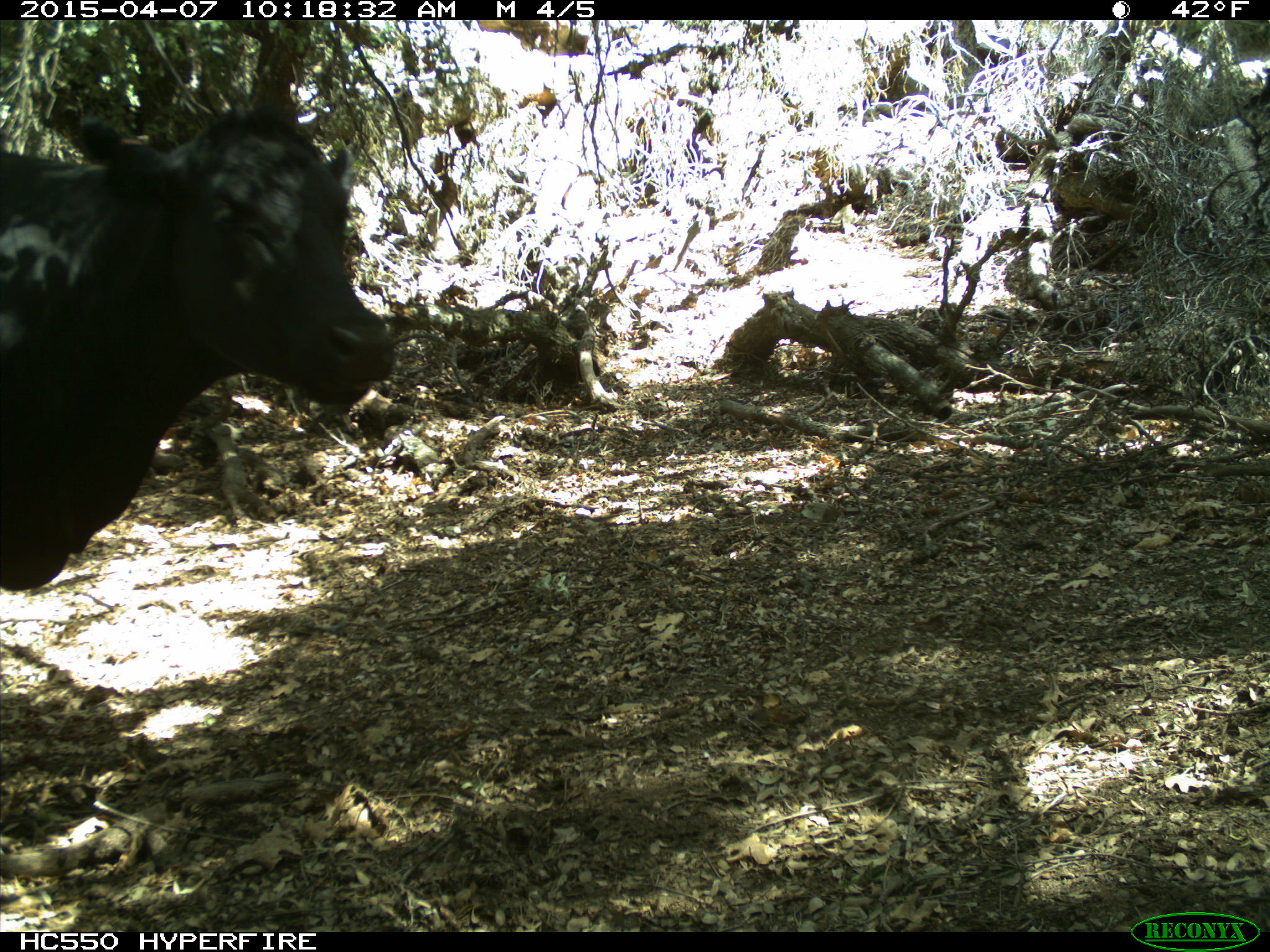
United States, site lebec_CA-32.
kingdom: Animalia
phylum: Chordata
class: Mammalia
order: Artiodactyla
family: Bovidae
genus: Bos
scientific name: Bos taurus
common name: domestic cow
Bos taurus (domestic cow).